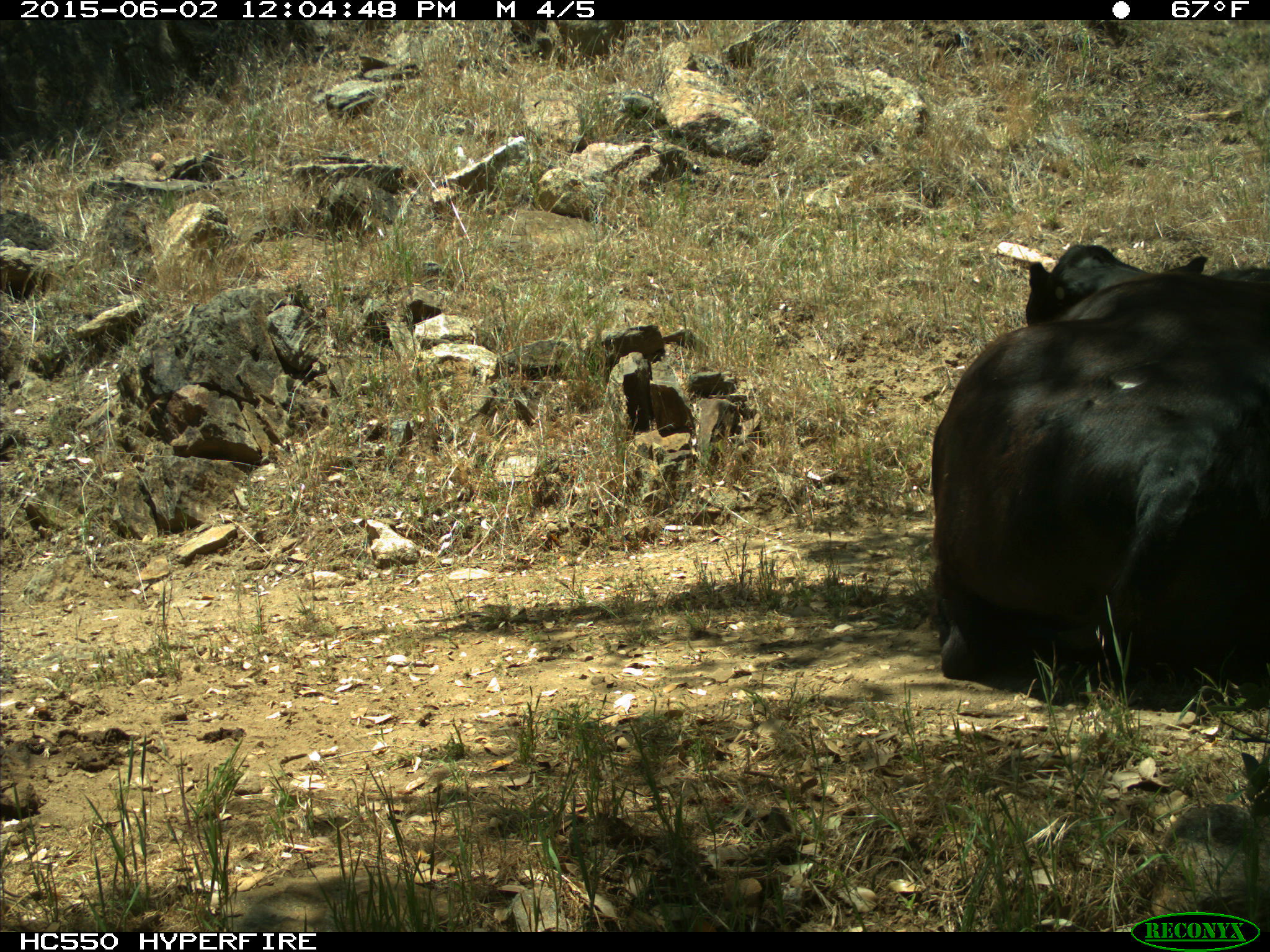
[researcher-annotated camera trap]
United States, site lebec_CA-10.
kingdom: Animalia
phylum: Chordata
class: Mammalia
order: Artiodactyla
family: Bovidae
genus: Bos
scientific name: Bos taurus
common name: domestic cow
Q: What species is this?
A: Bos taurus (domestic cow).